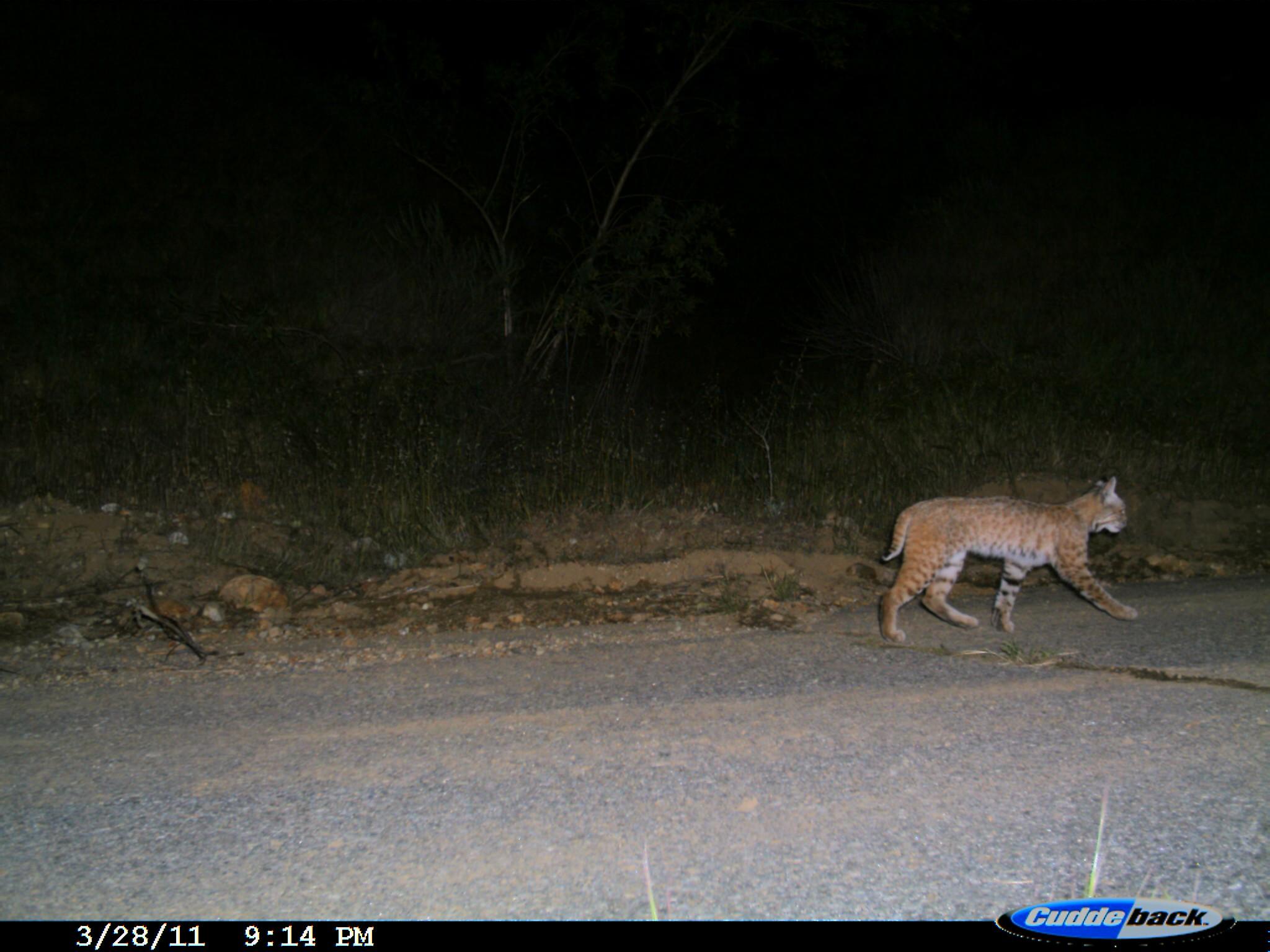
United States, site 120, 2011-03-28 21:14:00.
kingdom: Animalia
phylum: Chordata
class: Mammalia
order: Carnivora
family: Felidae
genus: Lynx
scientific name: Lynx rufus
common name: bobcat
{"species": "bobcat (Lynx rufus)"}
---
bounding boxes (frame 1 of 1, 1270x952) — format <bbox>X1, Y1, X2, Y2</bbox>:
bobcat: <bbox>867, 466, 1156, 654</bbox>